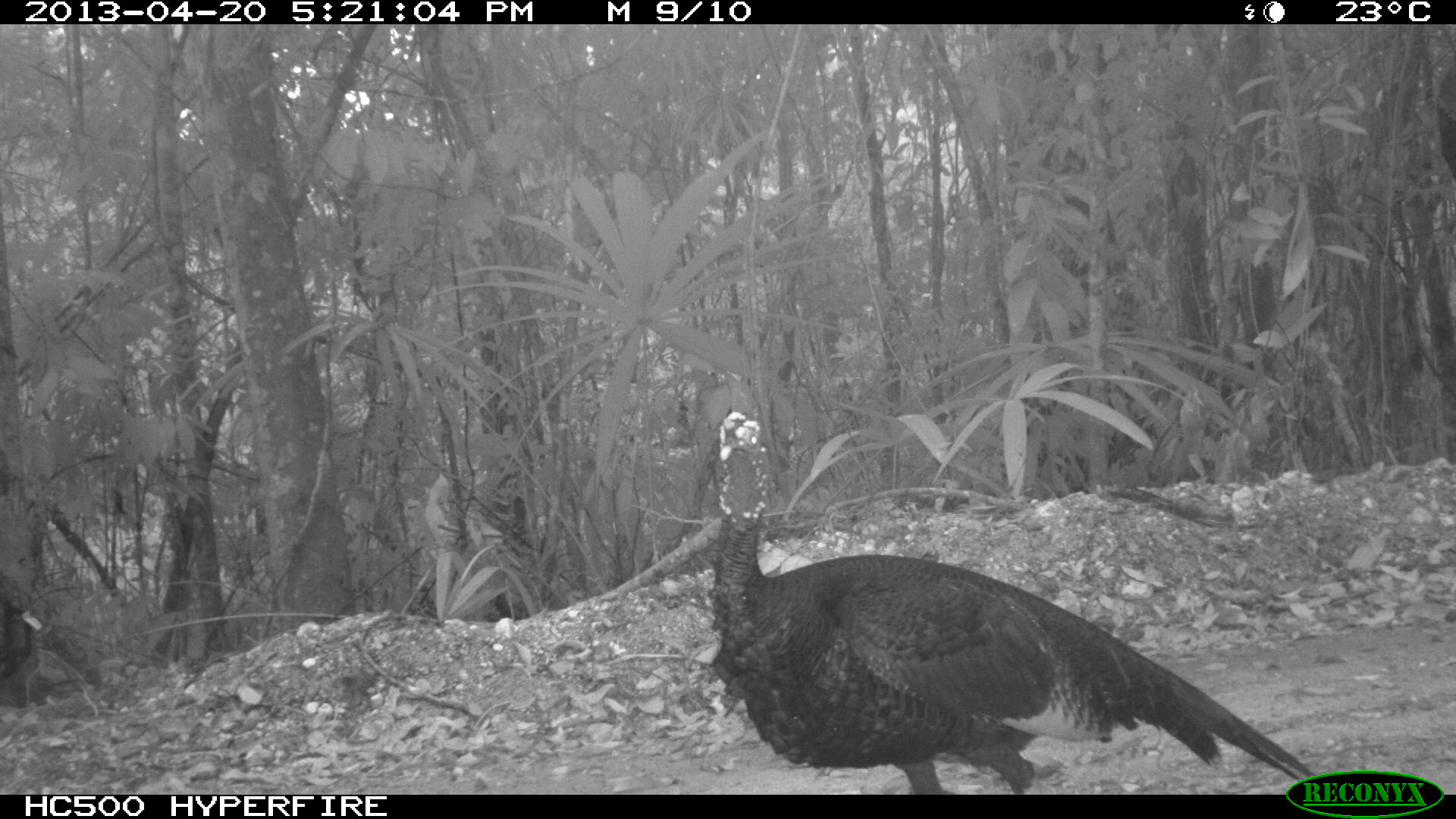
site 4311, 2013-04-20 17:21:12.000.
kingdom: Animalia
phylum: Chordata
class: Aves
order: Galliformes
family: Phasianidae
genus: Meleagris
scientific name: Meleagris ocellata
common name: ocellated turkey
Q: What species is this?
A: Meleagris ocellata (ocellated turkey).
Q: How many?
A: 1.